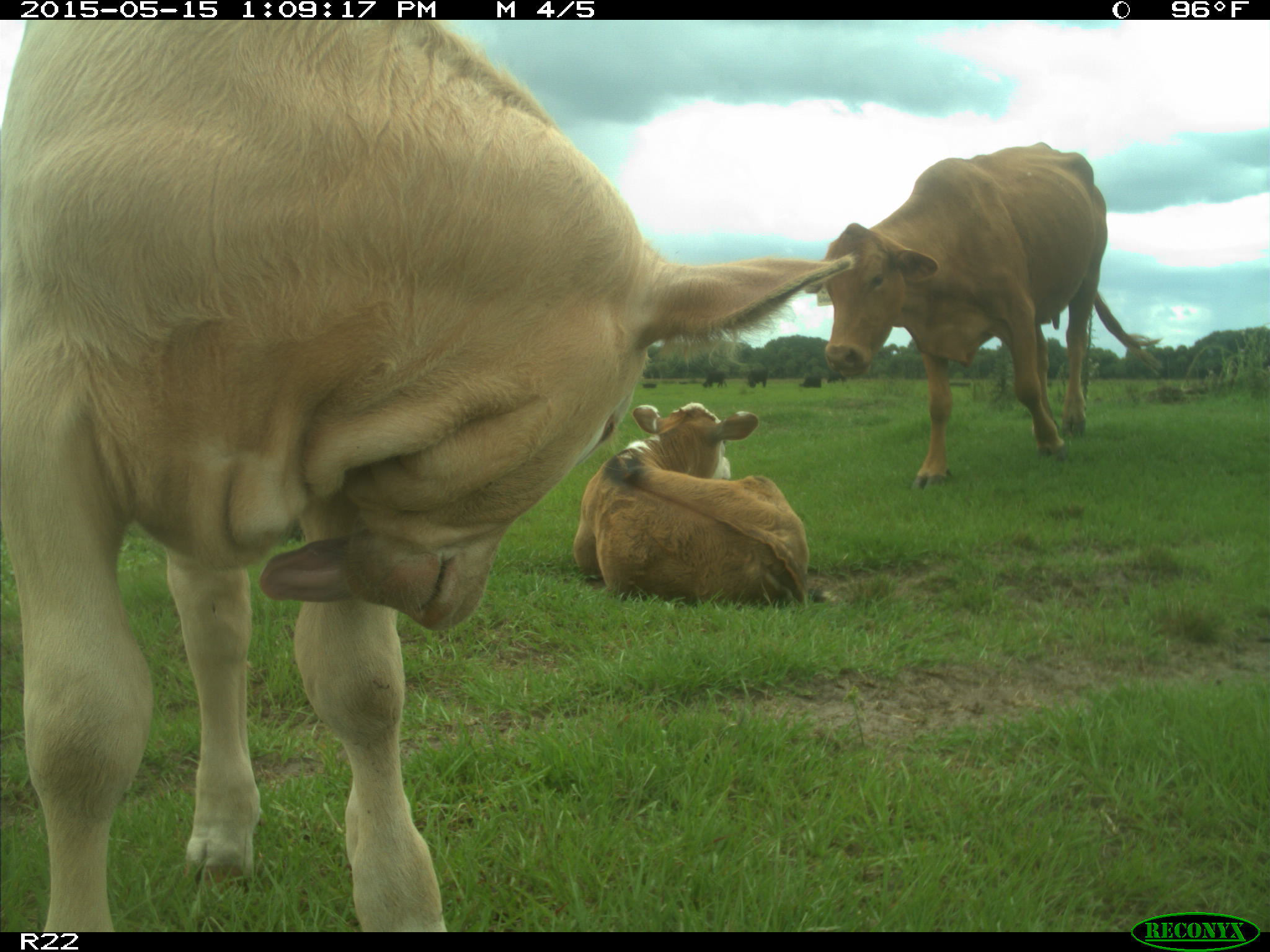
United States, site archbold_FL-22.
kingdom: Animalia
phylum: Chordata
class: Mammalia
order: Artiodactyla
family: Bovidae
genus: Bos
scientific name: Bos taurus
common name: domestic cow